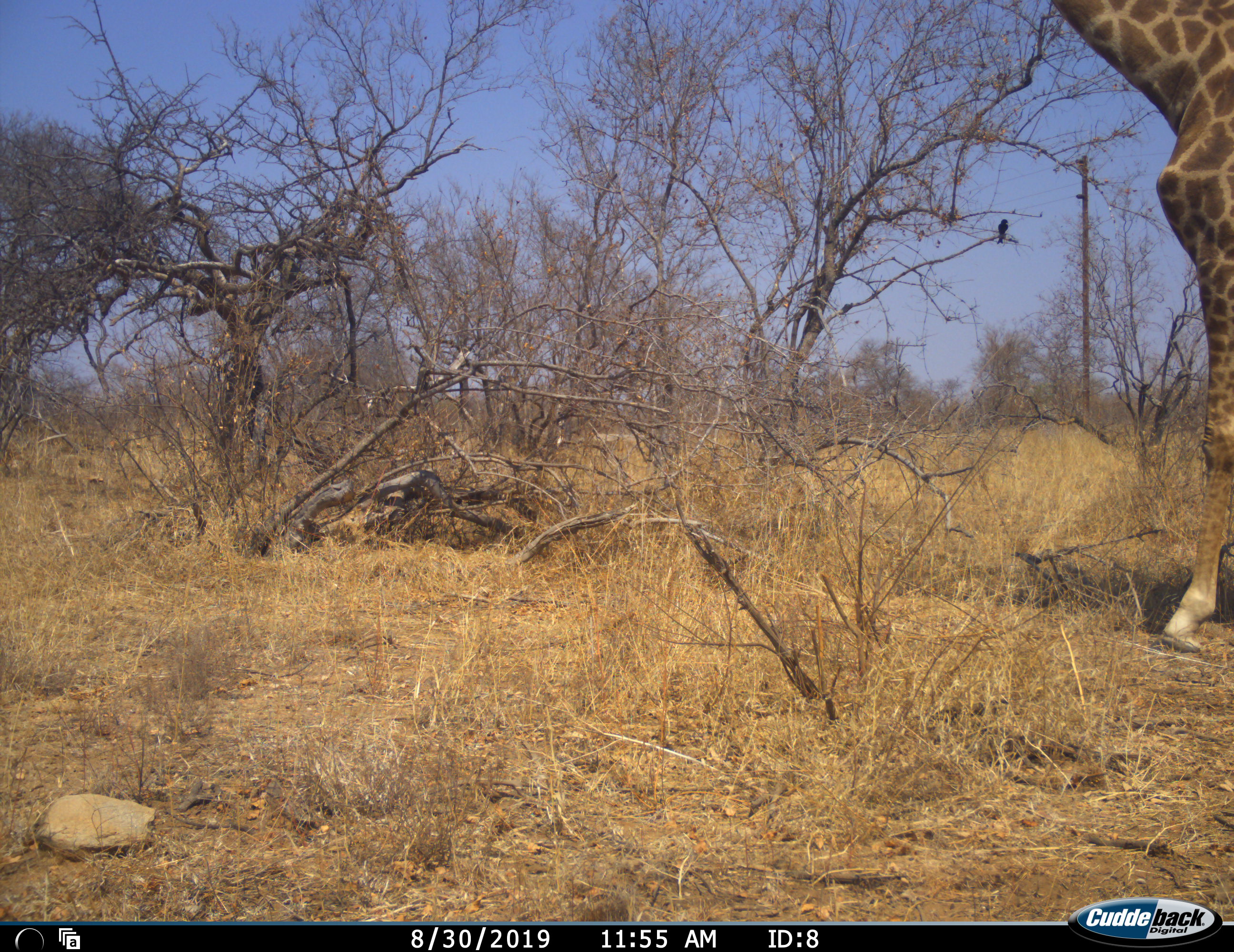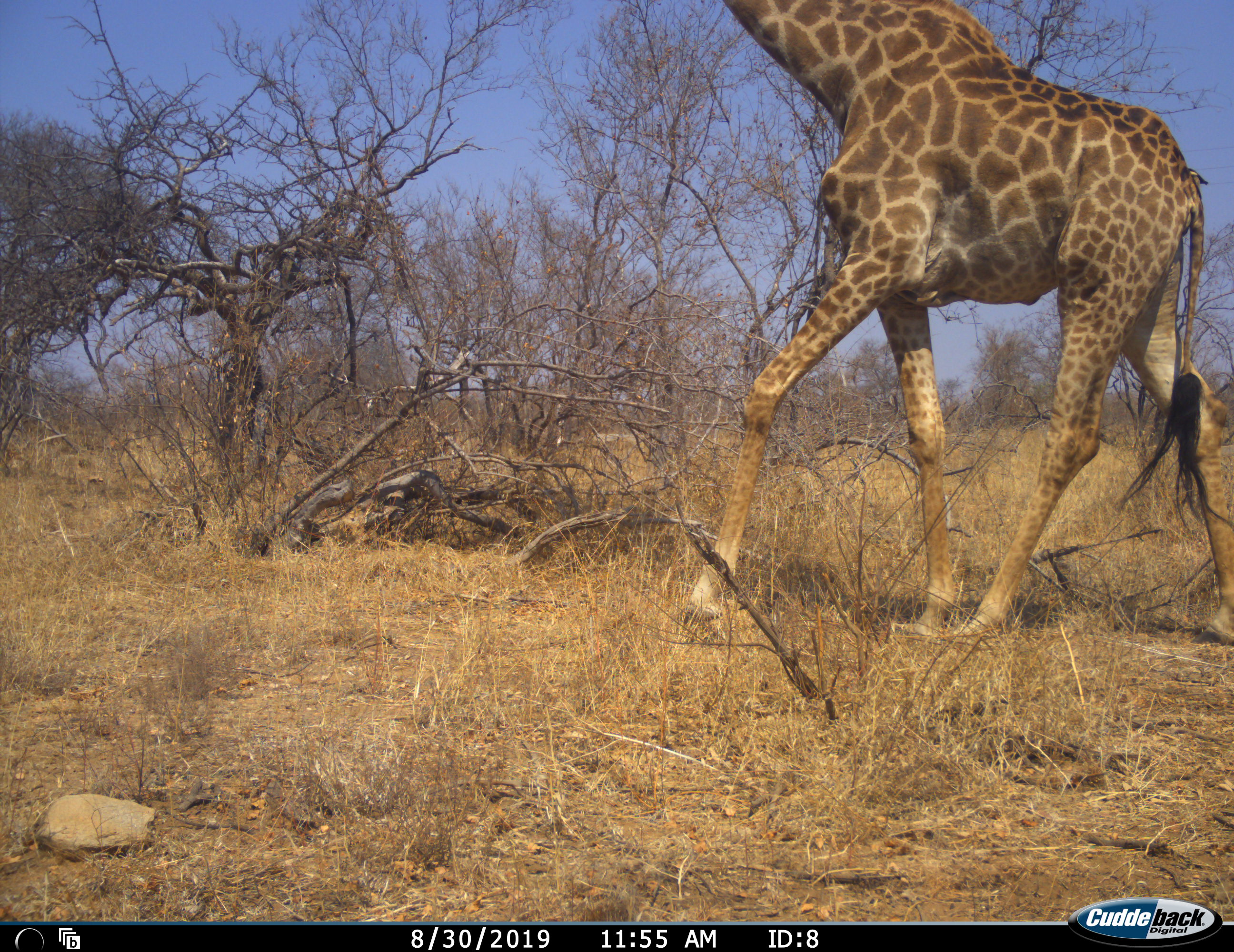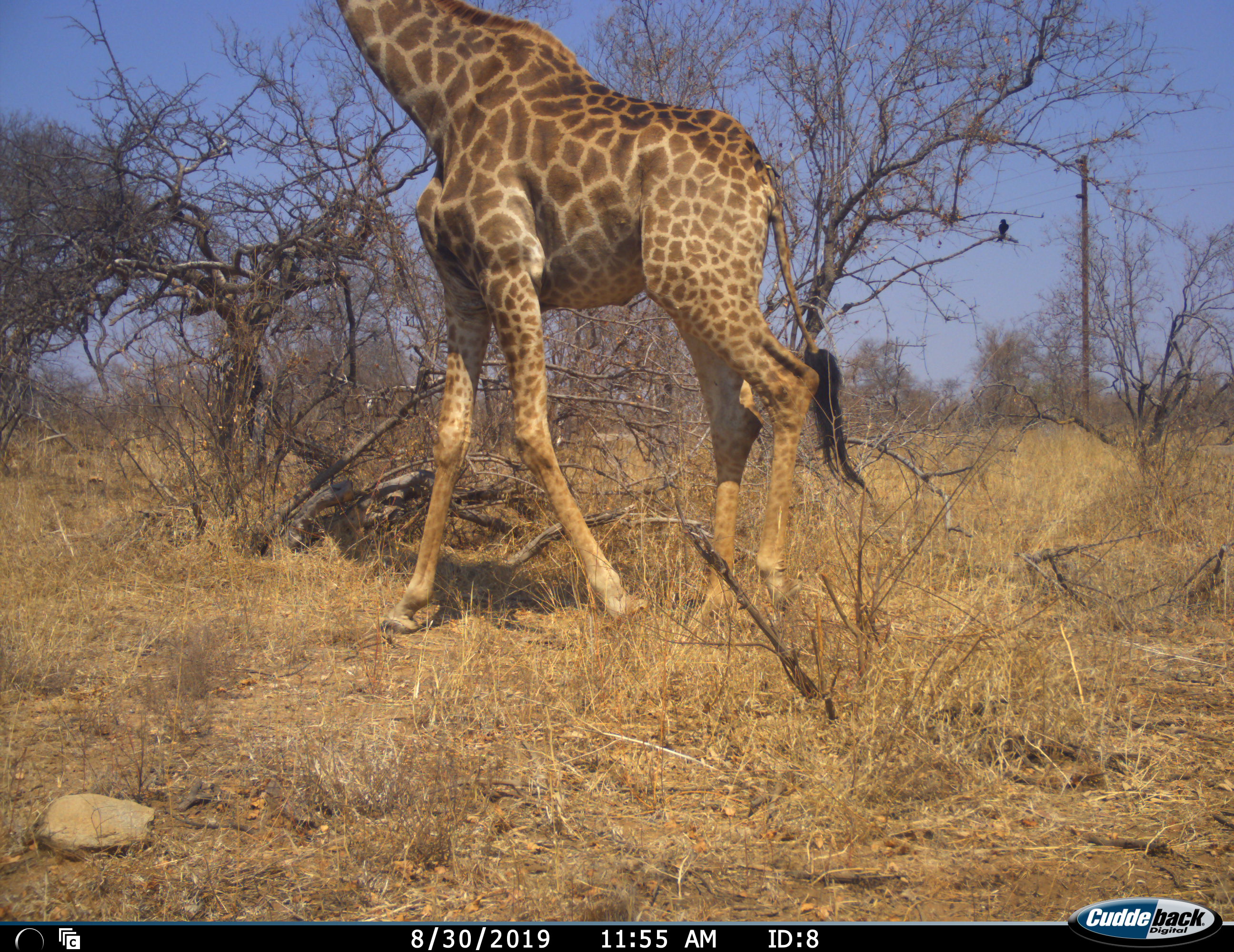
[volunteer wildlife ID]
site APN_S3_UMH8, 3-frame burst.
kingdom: Animalia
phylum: Chordata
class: Mammalia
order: Artiodactyla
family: Giraffidae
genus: Giraffa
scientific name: Giraffa camelopardalis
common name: giraffe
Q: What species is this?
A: Giraffe (Giraffa camelopardalis).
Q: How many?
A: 1.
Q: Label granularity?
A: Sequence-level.